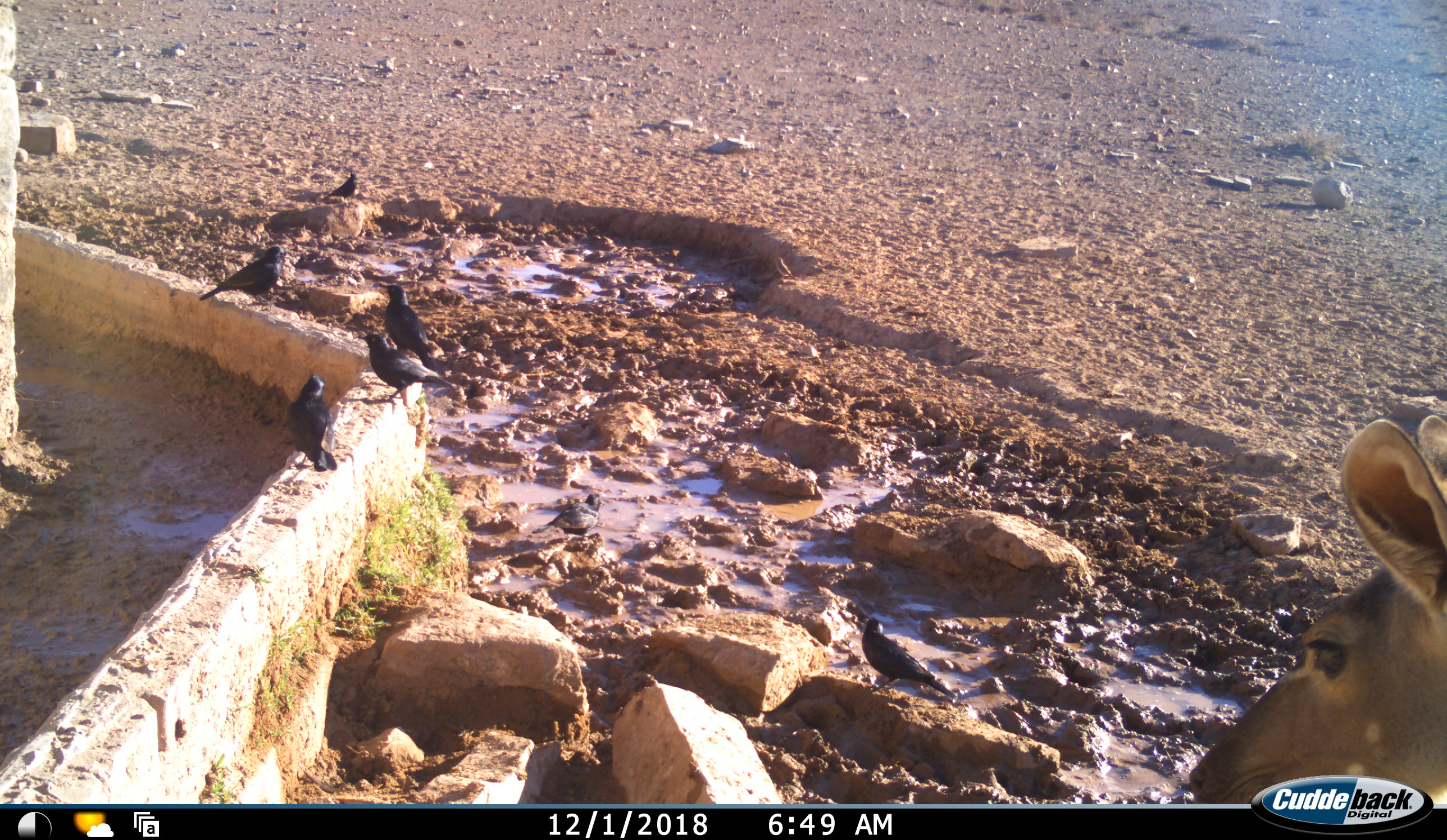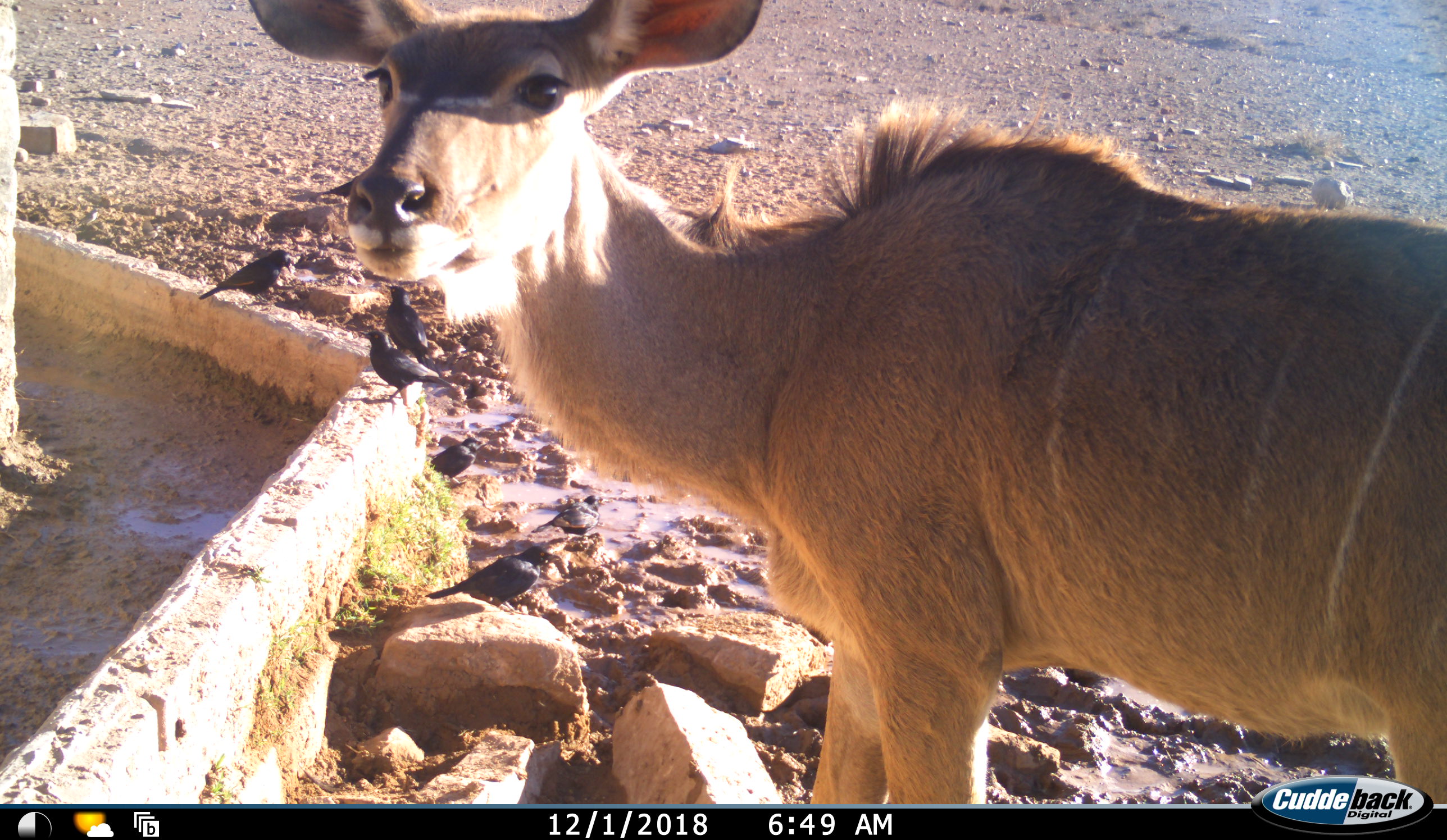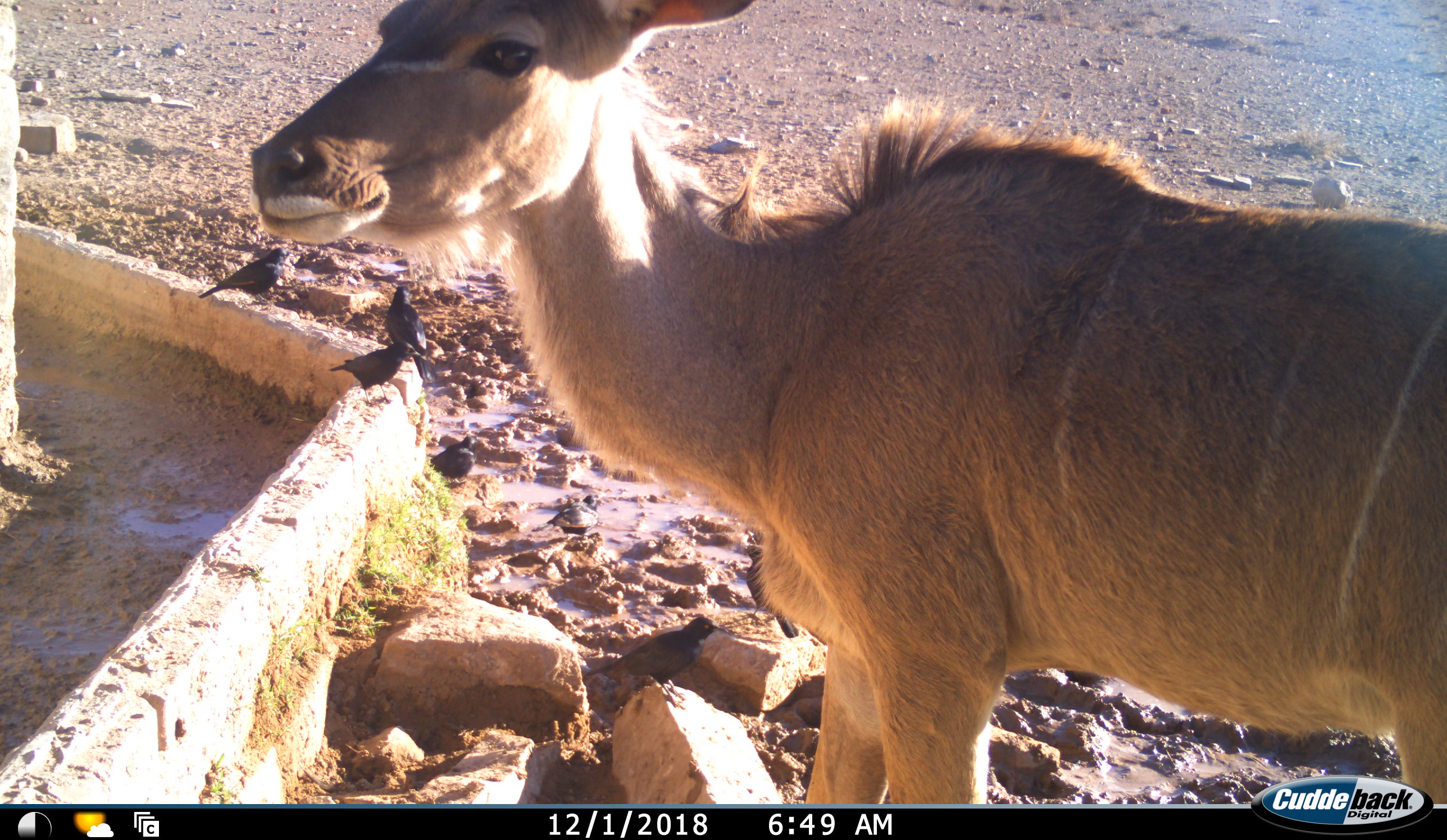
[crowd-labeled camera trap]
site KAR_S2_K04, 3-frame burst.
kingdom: Animalia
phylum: Chordata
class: Aves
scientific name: Aves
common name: bird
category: birdother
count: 5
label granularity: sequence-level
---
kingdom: Animalia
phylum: Chordata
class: Mammalia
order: Artiodactyla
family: Bovidae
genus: Tragelaphus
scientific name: Tragelaphus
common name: kudu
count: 1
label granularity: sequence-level